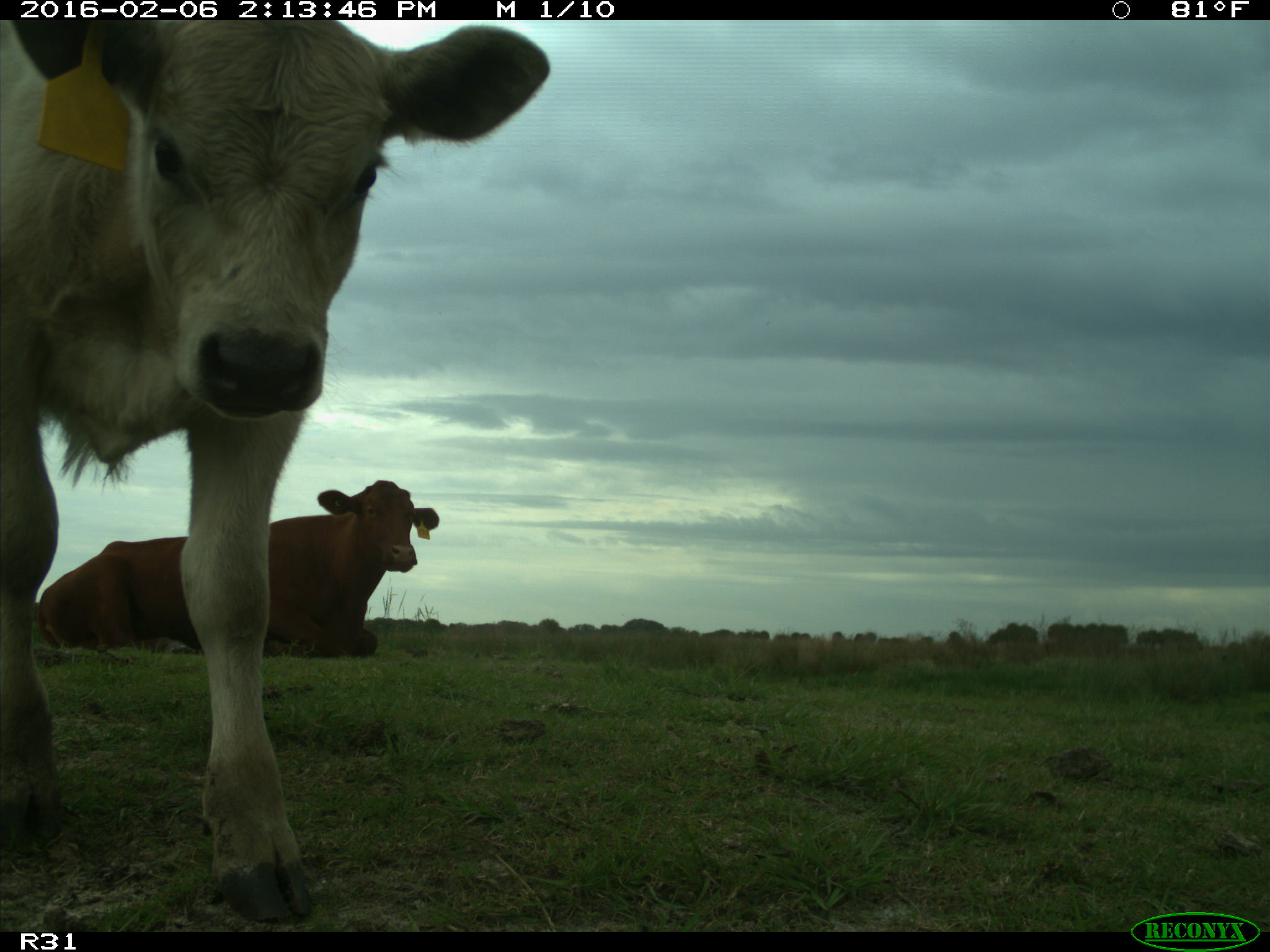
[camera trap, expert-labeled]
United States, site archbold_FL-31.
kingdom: Animalia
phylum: Chordata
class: Mammalia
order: Artiodactyla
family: Bovidae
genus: Bos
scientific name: Bos taurus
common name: domestic cow